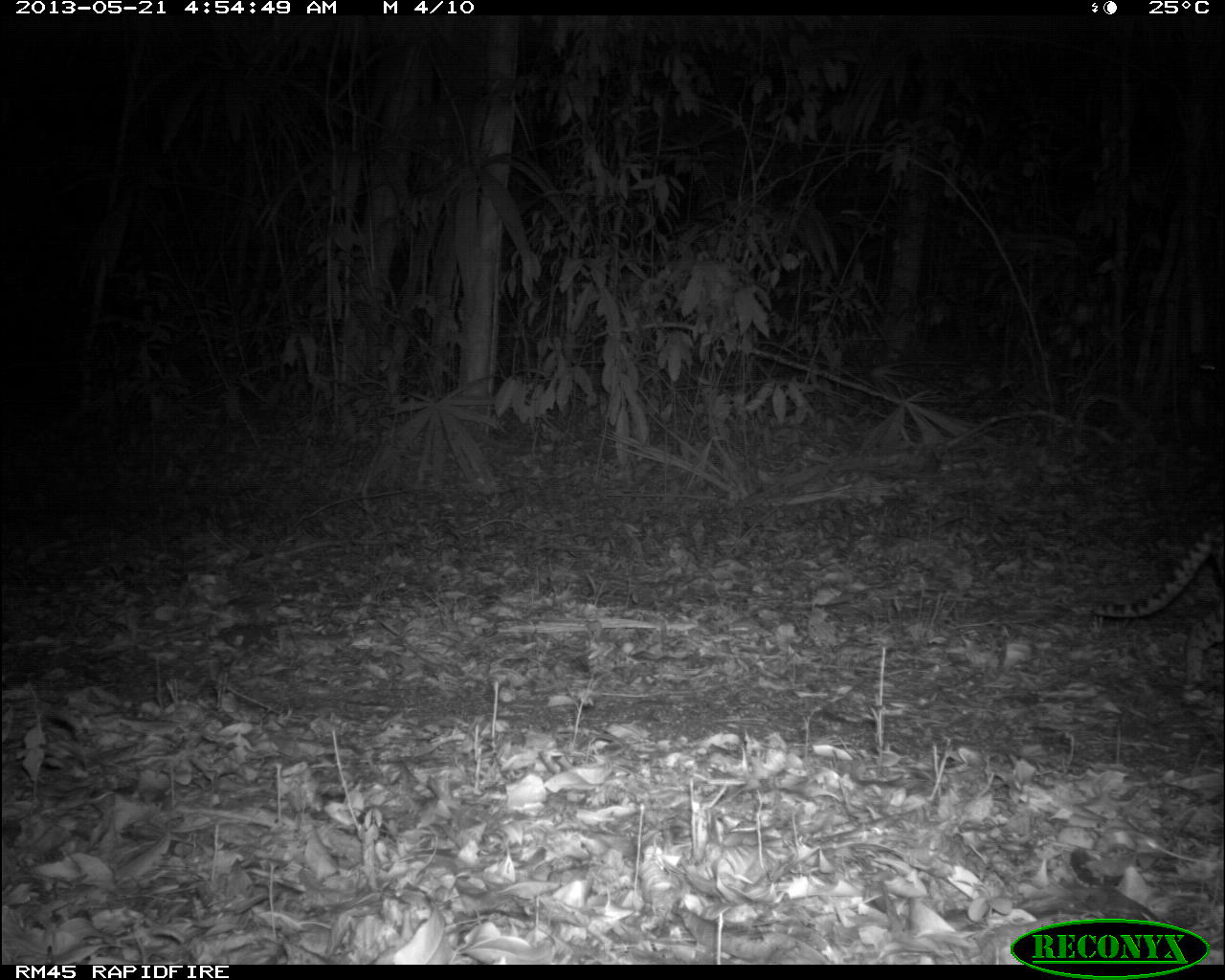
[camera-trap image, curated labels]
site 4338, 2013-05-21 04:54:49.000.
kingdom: Animalia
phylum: Chordata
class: Mammalia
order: Carnivora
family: Felidae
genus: Leopardus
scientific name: Leopardus pardalis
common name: ocelot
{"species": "Leopardus pardalis (ocelot)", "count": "1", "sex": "female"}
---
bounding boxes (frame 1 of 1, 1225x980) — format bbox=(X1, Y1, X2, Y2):
leopardus pardalis: bbox=(1088, 514, 1224, 690)